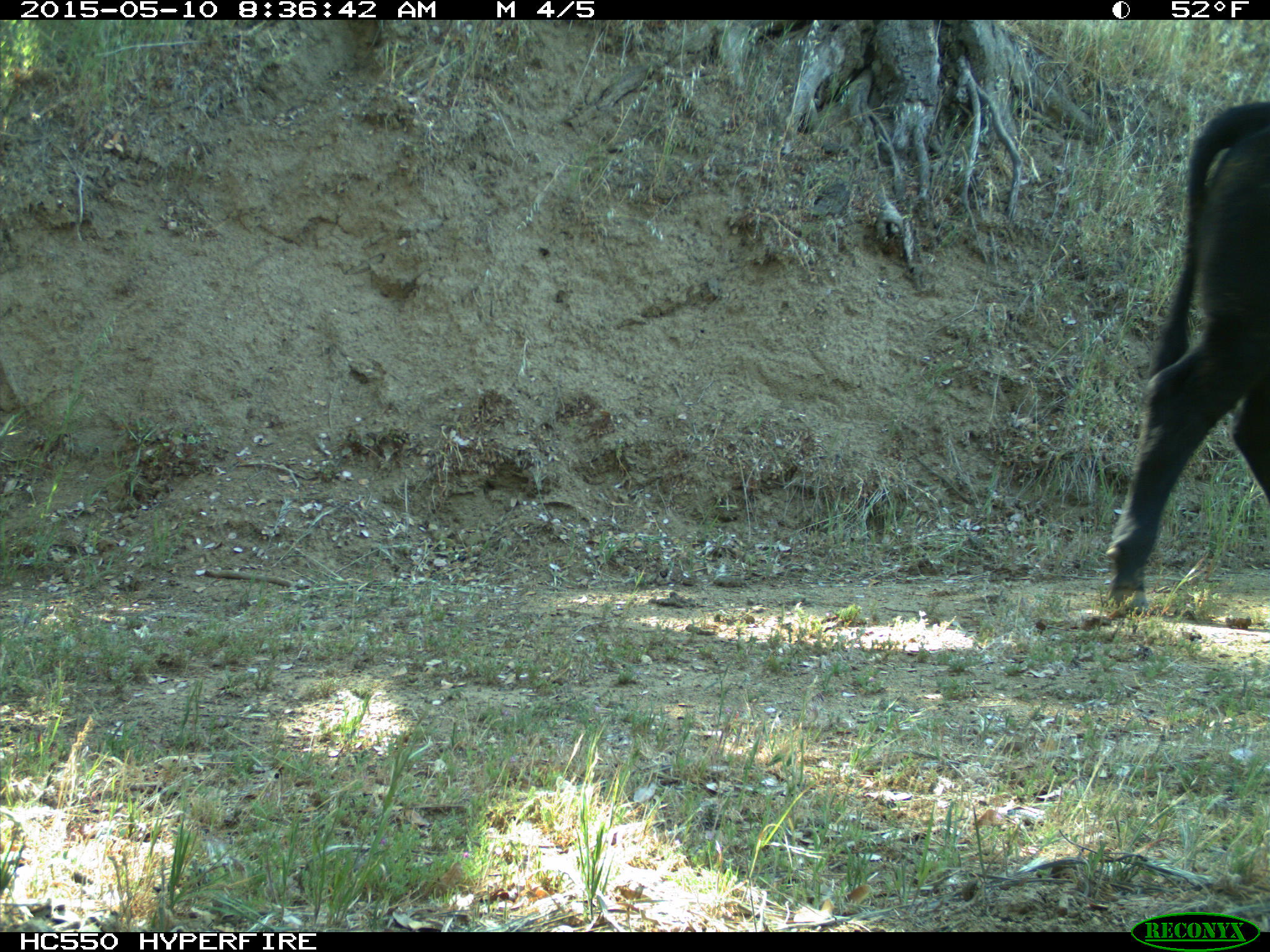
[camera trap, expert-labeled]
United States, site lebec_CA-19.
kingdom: Animalia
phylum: Chordata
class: Mammalia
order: Artiodactyla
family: Bovidae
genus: Bos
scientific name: Bos taurus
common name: domestic cow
Bos taurus (domestic cow).